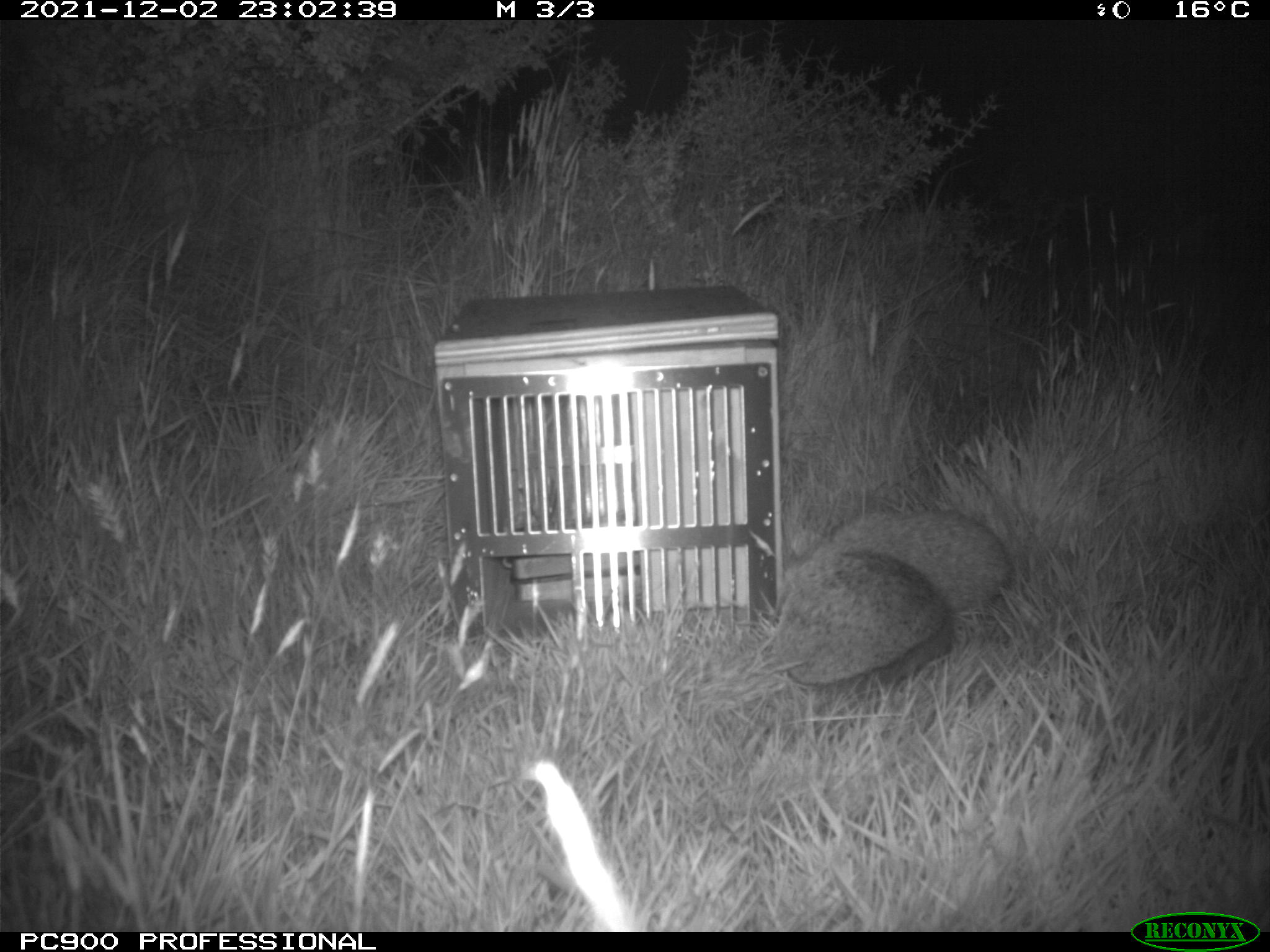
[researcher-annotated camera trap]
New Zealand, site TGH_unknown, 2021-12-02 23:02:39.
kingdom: Animalia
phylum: Chordata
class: Mammalia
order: Eulipotyphla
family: Erinaceidae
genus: Erinaceus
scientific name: Erinaceus europaeus europaeus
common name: european hedgehog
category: hedgehog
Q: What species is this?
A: Hedgehog (european hedgehog) (Erinaceus europaeus europaeus).